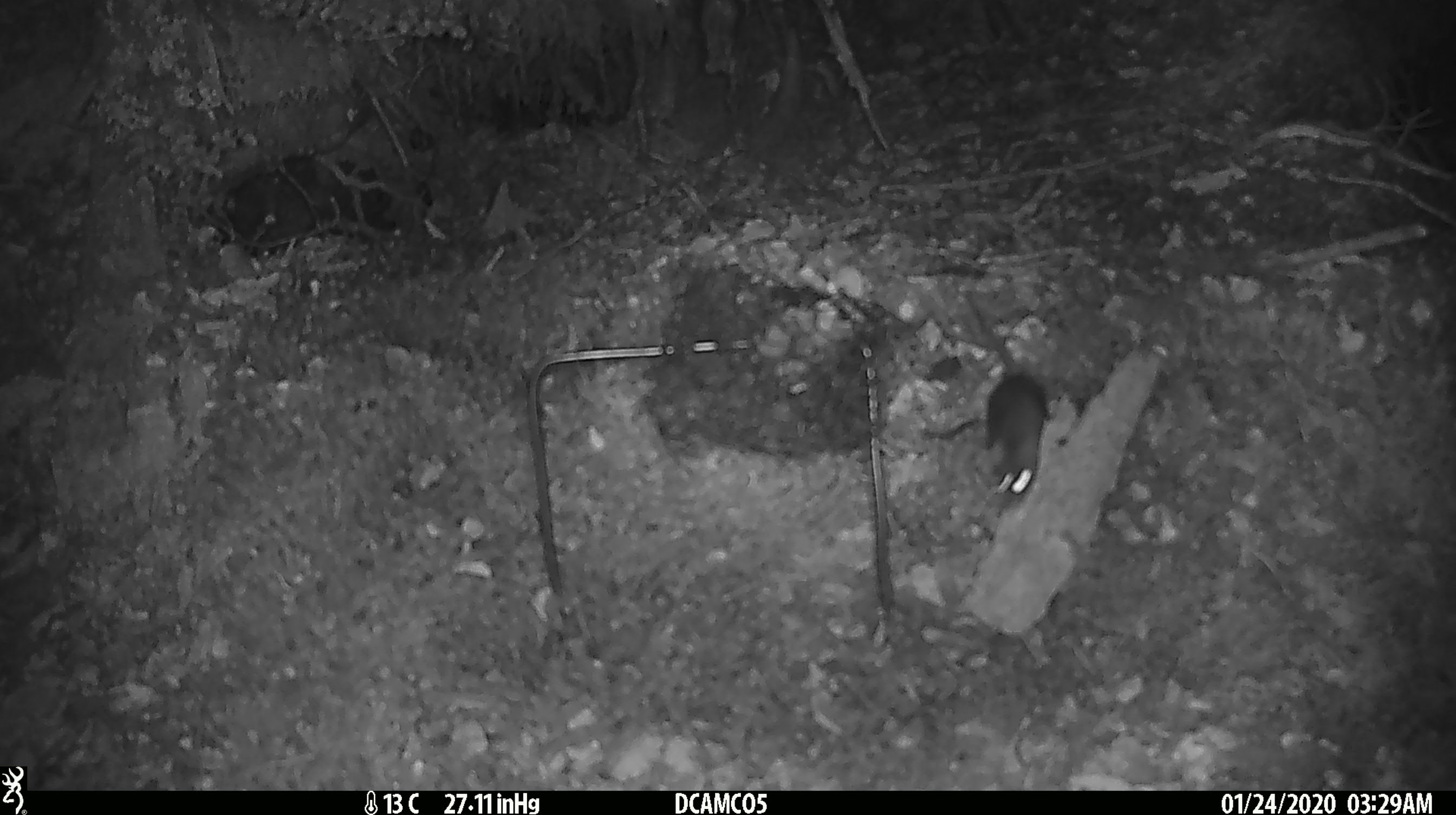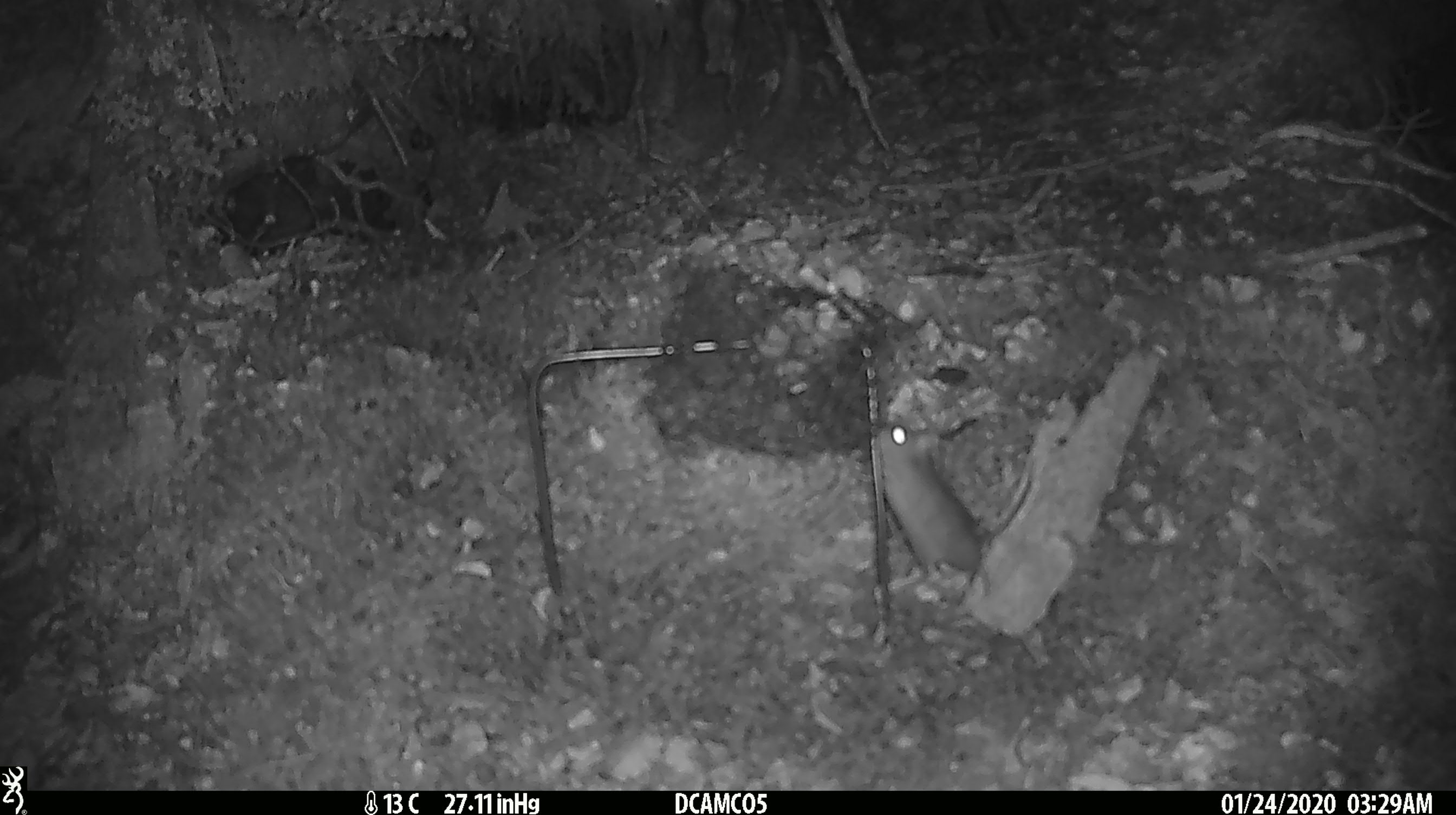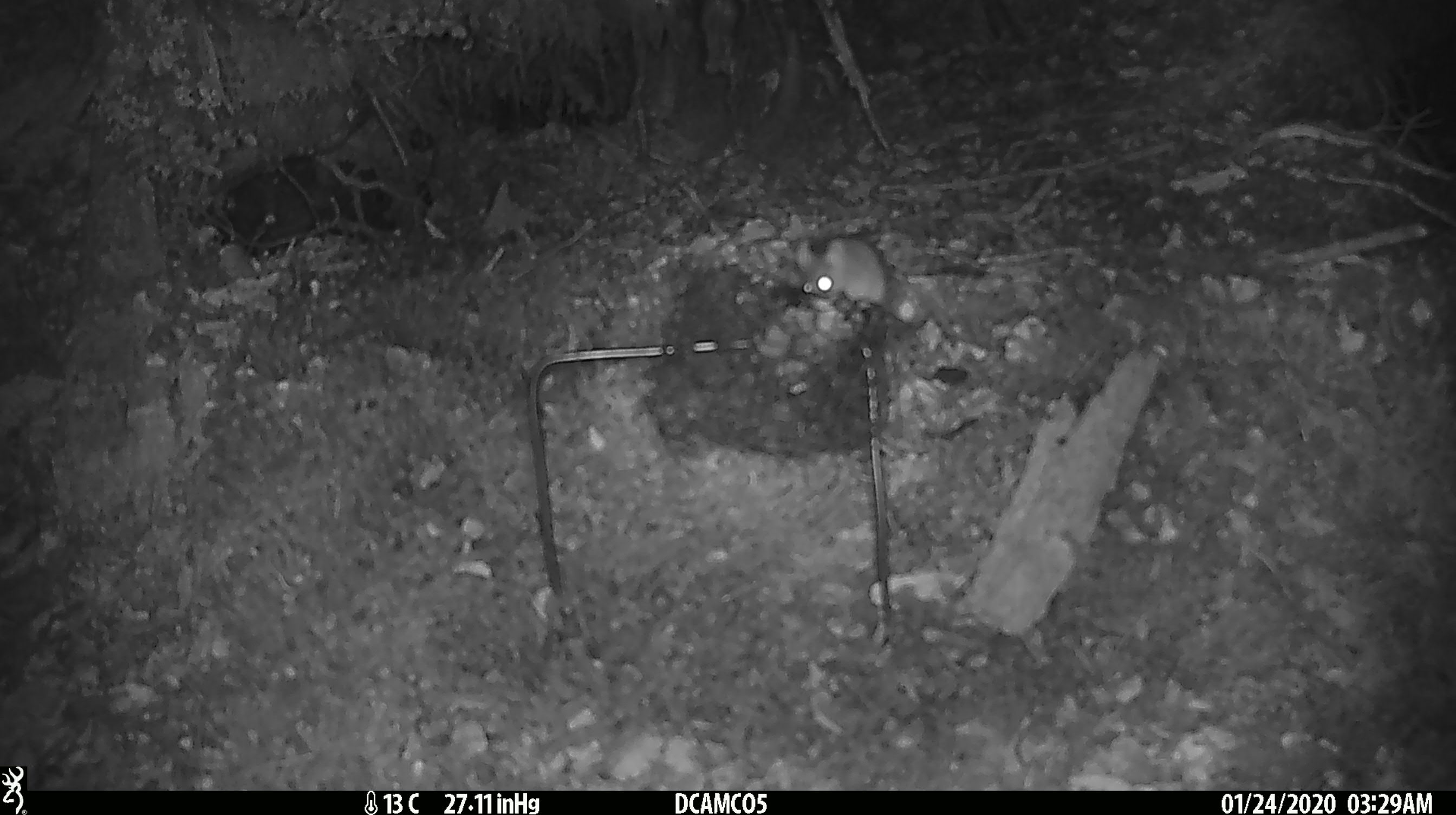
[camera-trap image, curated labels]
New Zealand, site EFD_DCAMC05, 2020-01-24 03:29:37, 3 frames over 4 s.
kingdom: Animalia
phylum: Chordata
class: Mammalia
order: Rodentia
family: Muridae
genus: Mus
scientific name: Mus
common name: mouse